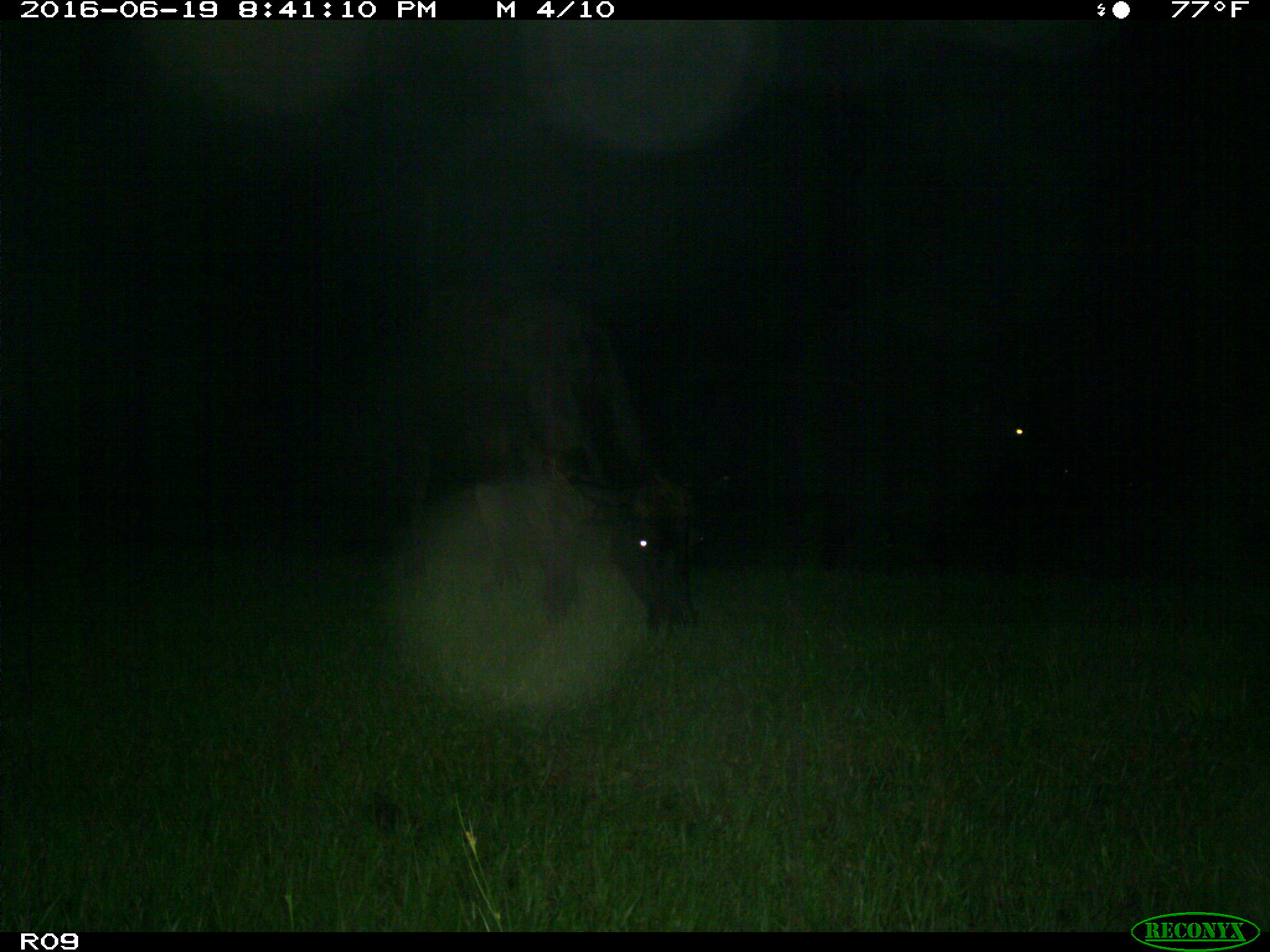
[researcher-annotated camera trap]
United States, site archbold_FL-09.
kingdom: Animalia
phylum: Chordata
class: Mammalia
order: Artiodactyla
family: Bovidae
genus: Bos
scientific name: Bos taurus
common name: domestic cow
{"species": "Bos taurus (domestic cow)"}